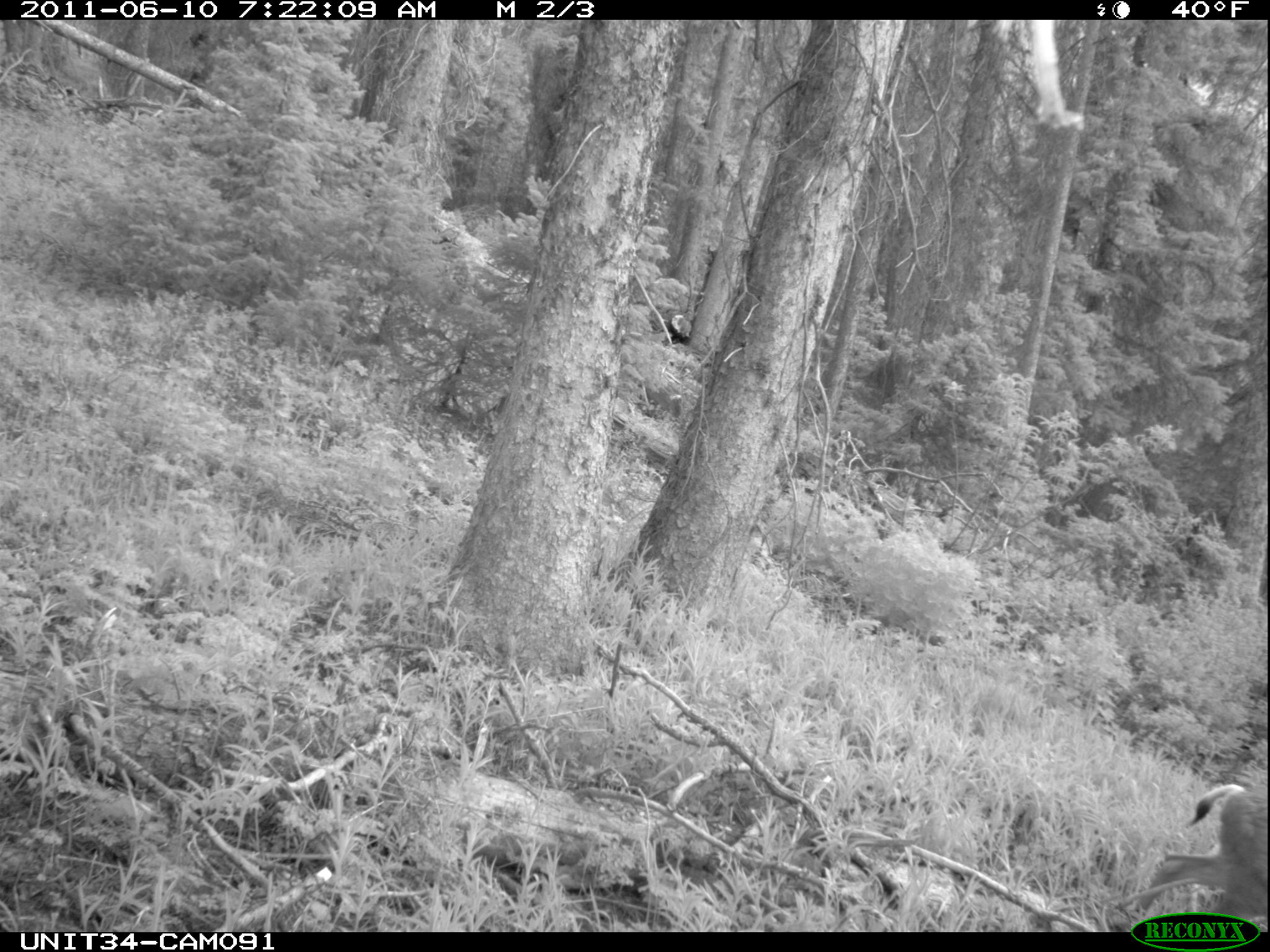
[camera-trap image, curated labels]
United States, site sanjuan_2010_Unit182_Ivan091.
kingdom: Animalia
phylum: Chordata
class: Mammalia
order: Artiodactyla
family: Cervidae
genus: Odocoileus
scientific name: Odocoileus hemionus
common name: mule deer